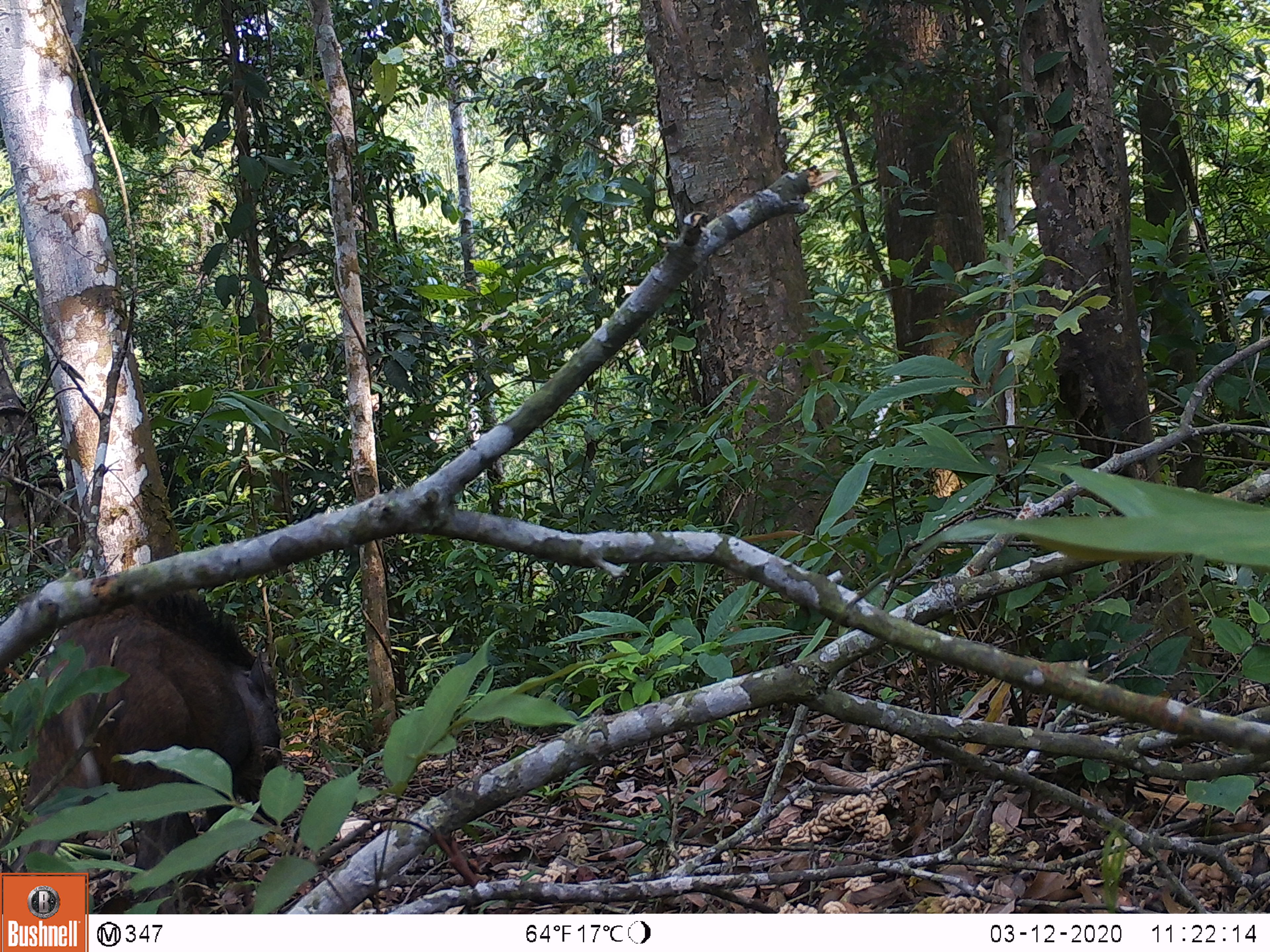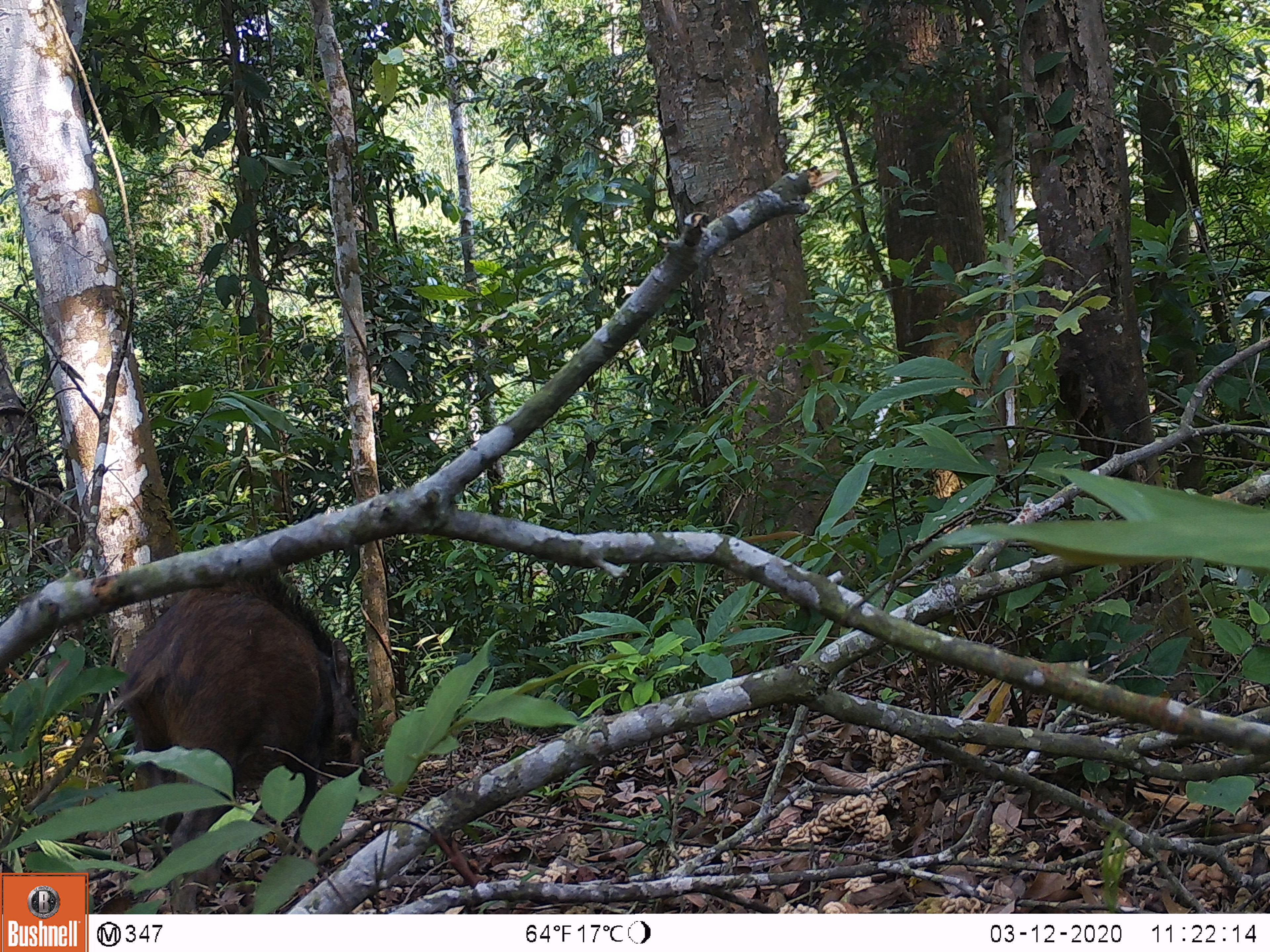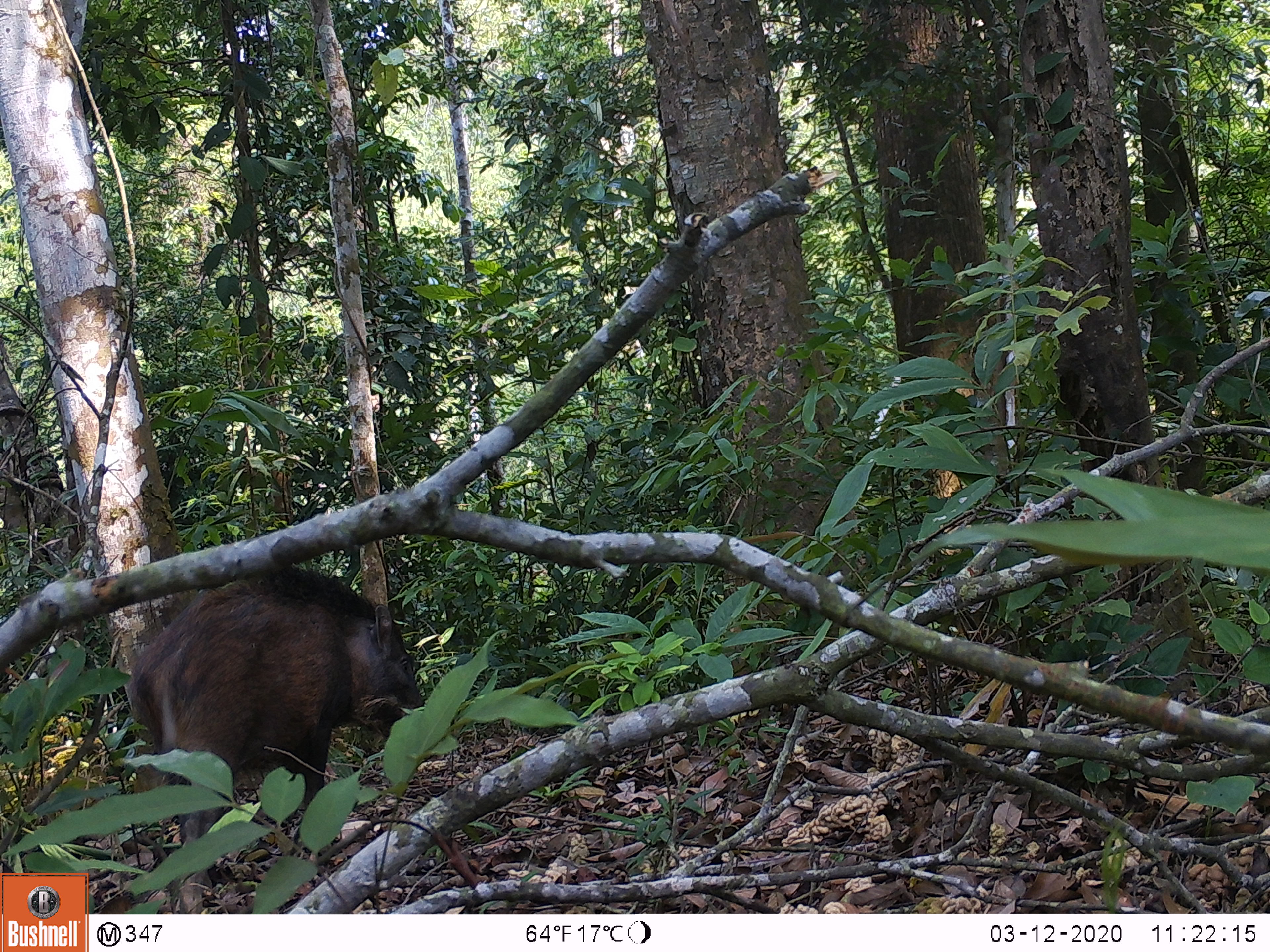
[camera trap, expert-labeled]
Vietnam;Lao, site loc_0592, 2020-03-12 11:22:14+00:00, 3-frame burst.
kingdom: Animalia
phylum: Chordata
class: Mammalia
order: Artiodactyla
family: Suidae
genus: Sus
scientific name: Sus scrofa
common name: eurasian wild pig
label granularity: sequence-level